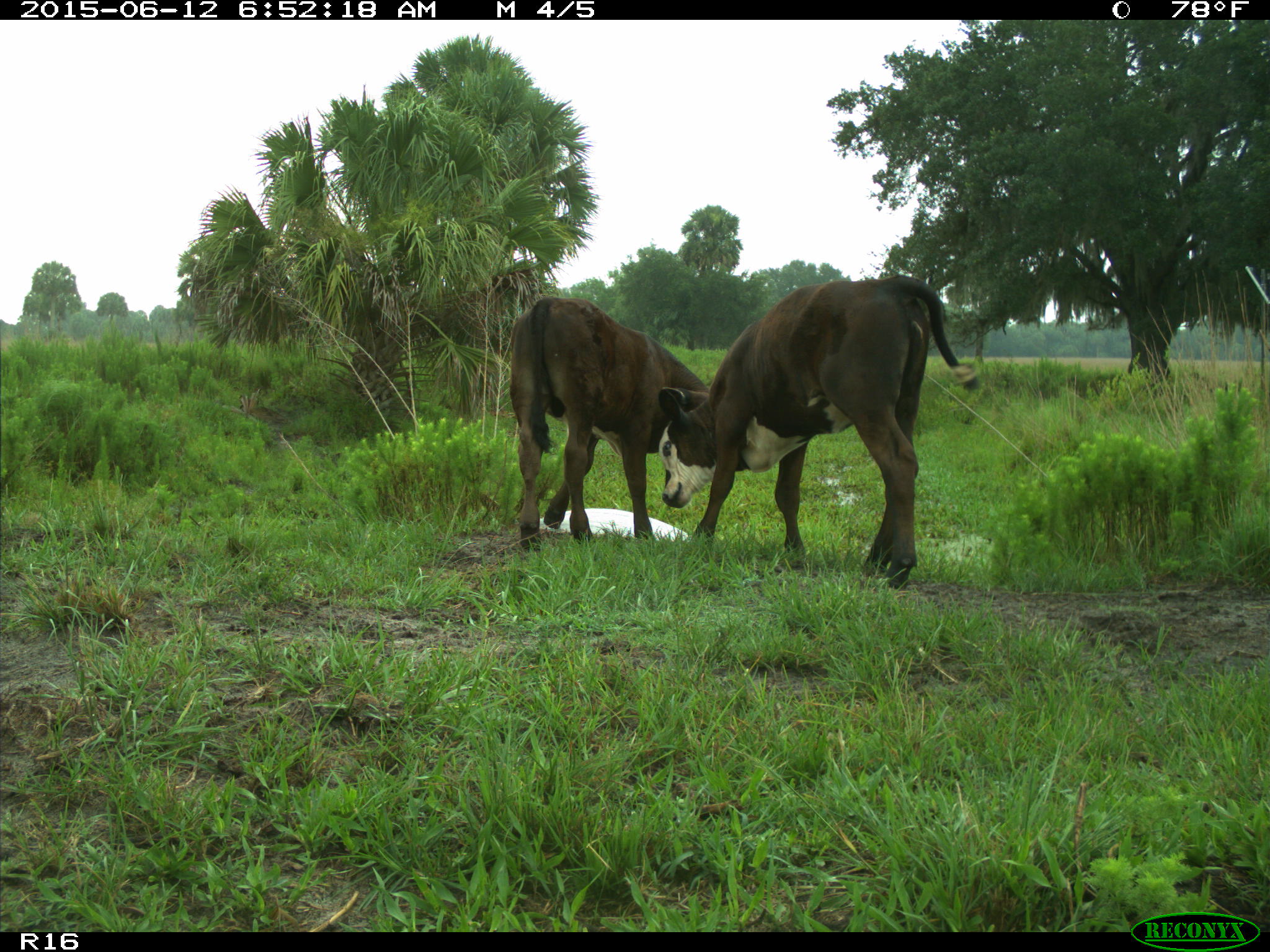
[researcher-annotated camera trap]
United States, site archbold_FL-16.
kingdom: Animalia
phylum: Chordata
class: Mammalia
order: Artiodactyla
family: Bovidae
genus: Bos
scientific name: Bos taurus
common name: domestic cow